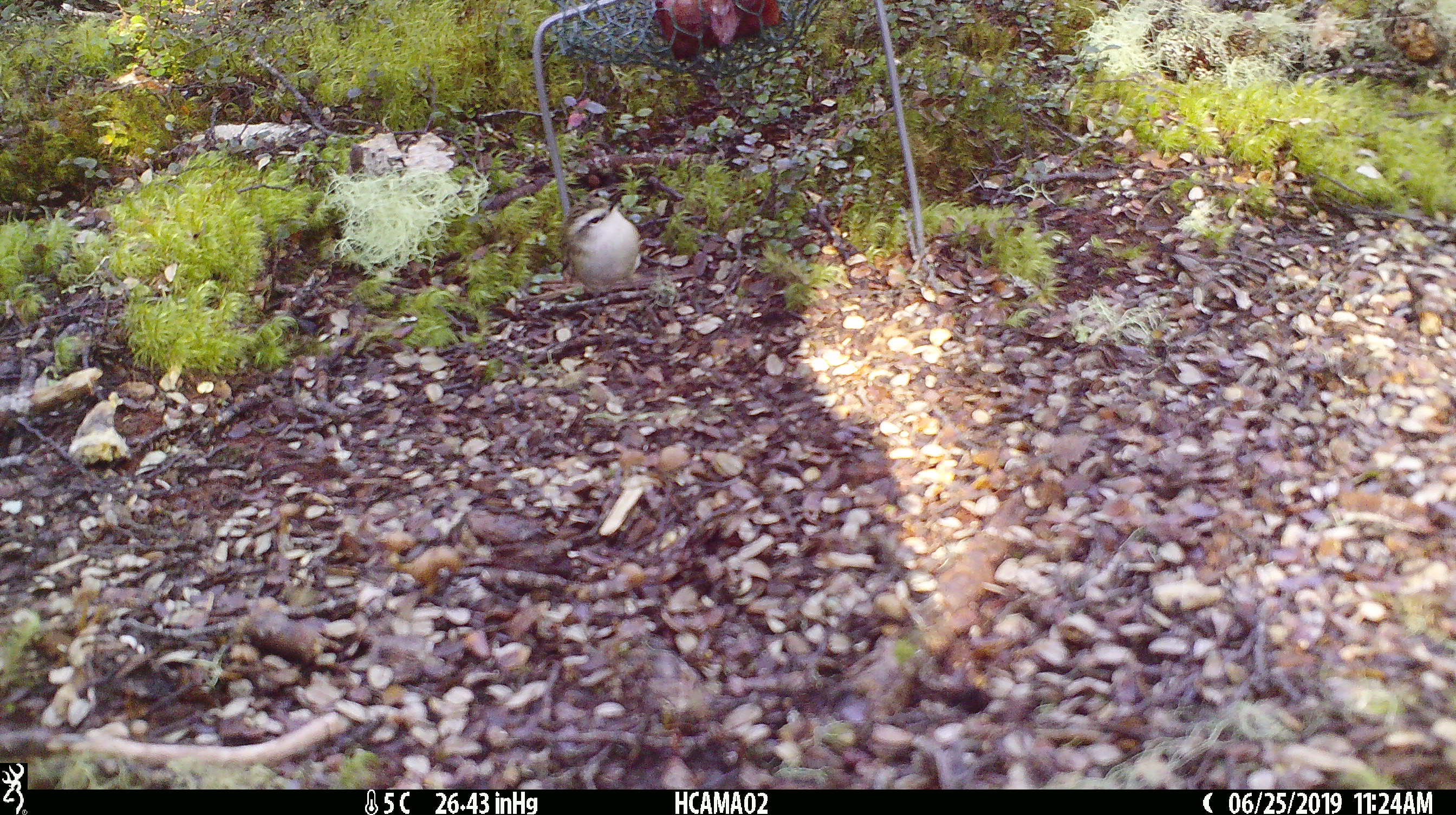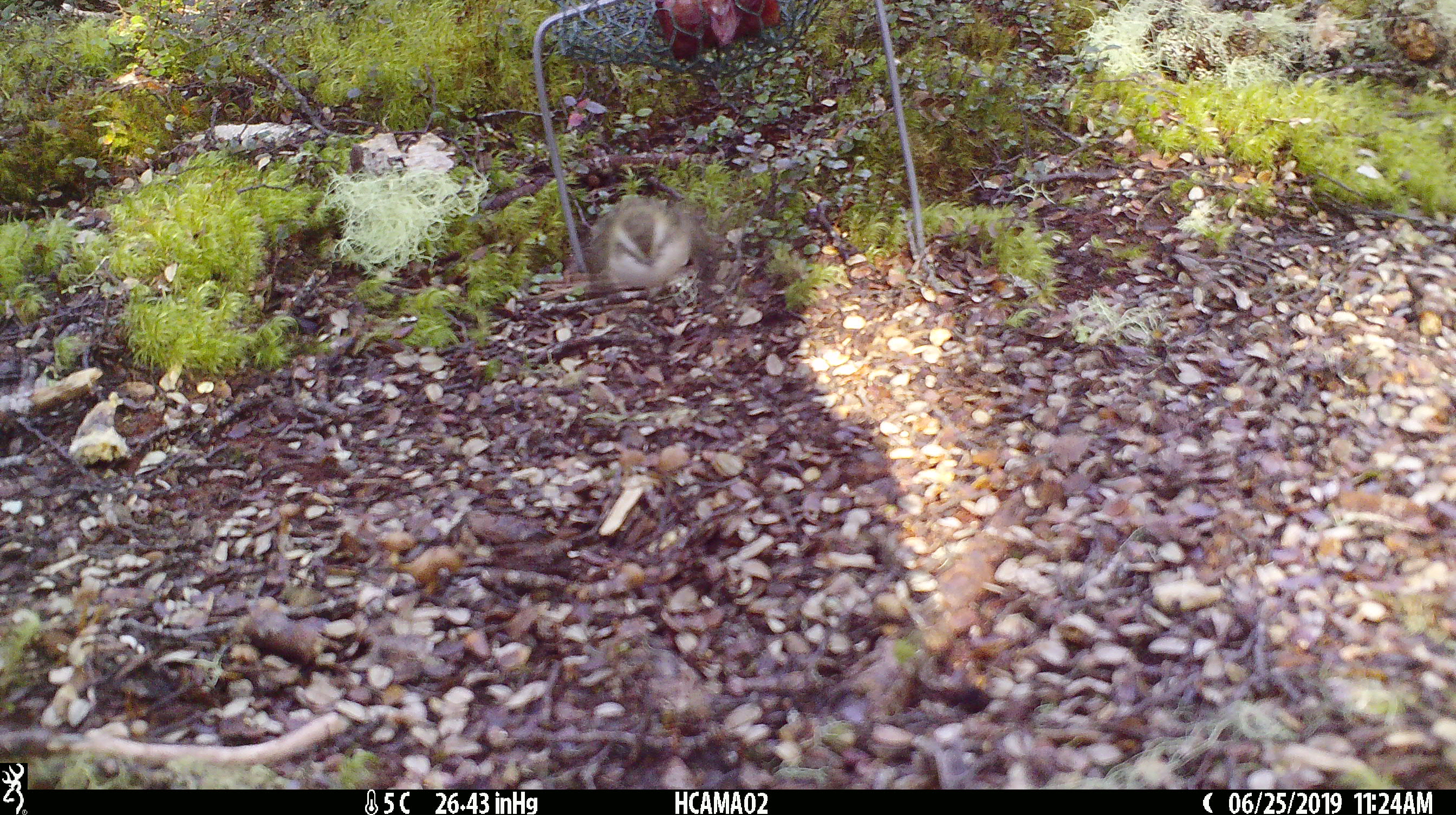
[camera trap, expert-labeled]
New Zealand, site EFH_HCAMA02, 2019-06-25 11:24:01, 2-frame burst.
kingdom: Animalia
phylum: Chordata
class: Aves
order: Passeriformes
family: Acanthisittidae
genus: Acanthisitta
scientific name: Acanthisitta chloris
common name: rifleman